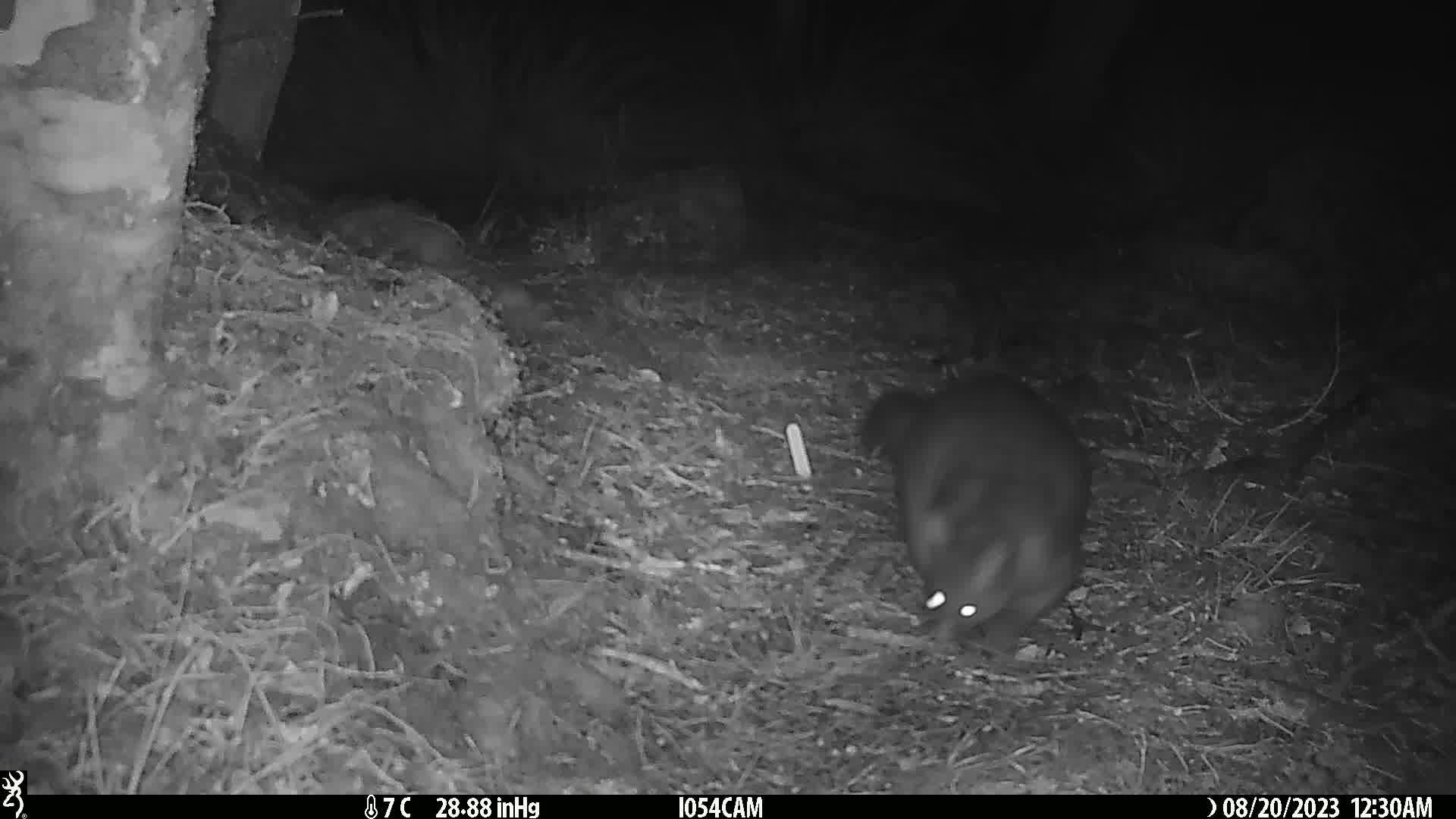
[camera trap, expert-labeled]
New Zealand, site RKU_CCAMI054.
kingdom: Animalia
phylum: Chordata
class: Mammalia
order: Diprotodontia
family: Phalangeridae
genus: Trichosurus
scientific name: Trichosurus vulpecula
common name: common brushtail possum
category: possum